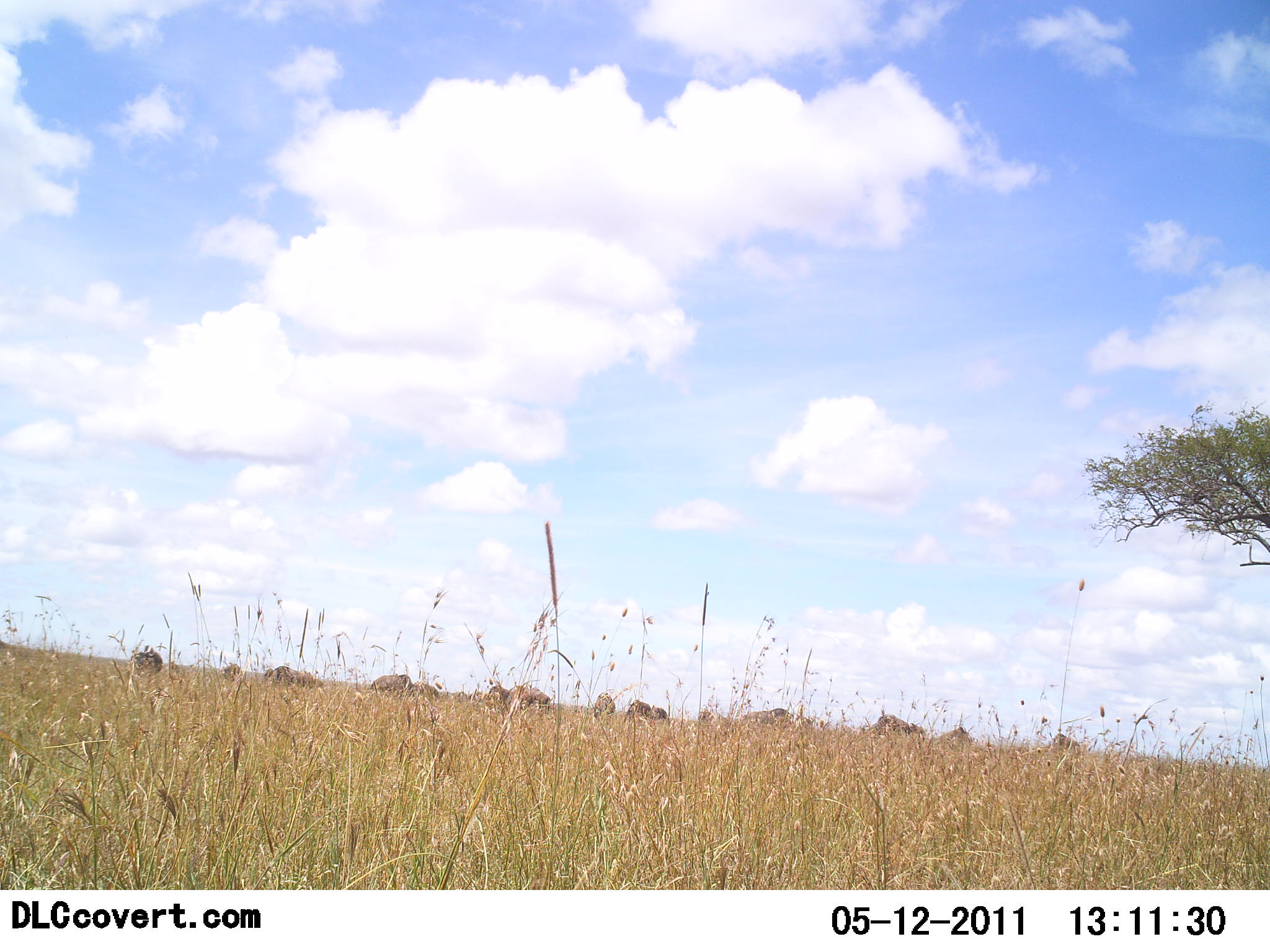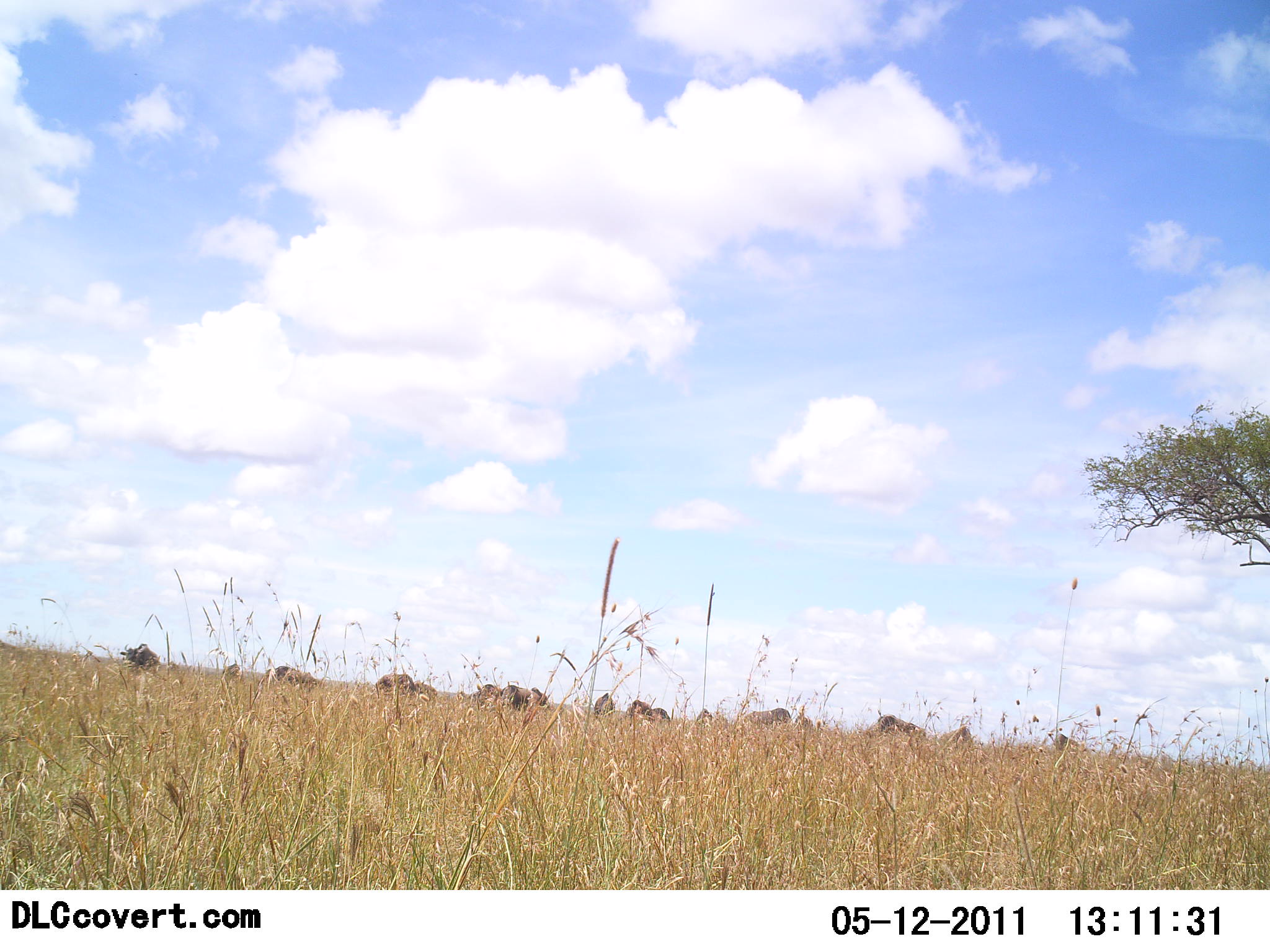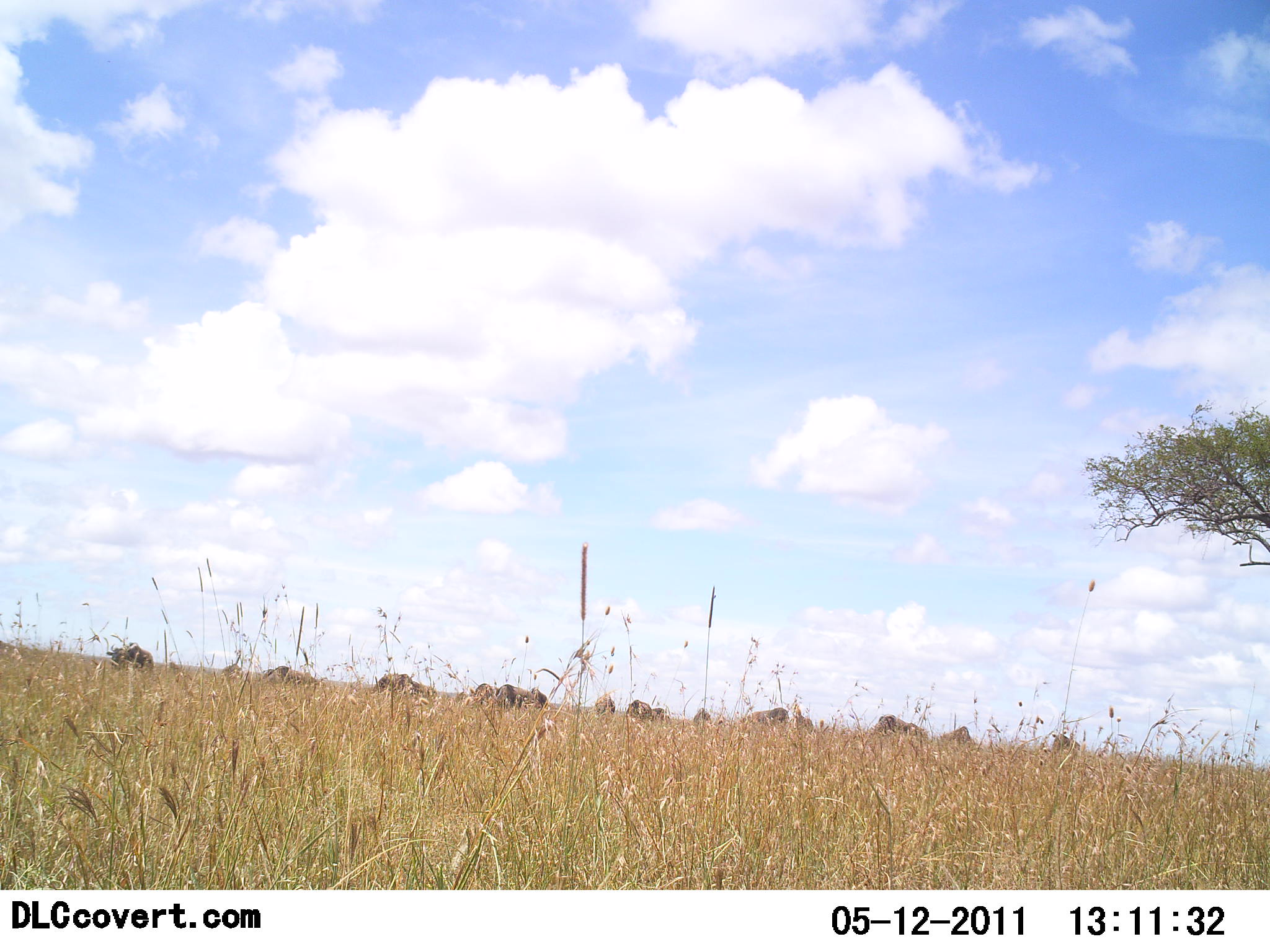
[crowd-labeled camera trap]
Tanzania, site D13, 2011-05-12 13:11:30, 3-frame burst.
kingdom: Animalia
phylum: Chordata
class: Mammalia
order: Artiodactyla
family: Bovidae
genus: Connochaetes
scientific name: Connochaetes taurinus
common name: blue wildebeest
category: wildebeest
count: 11-50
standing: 67%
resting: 0%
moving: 25%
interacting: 0%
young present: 0%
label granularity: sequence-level